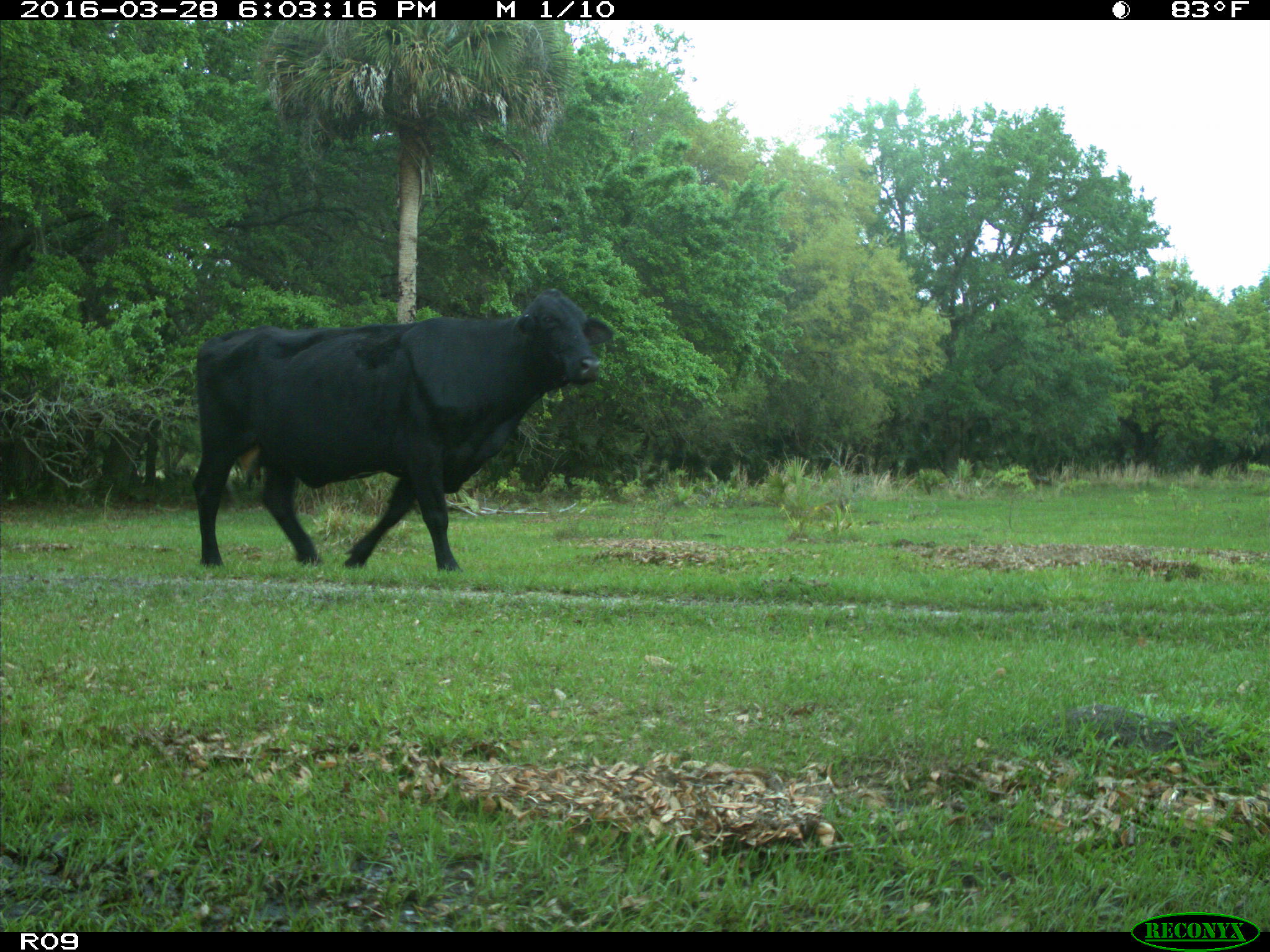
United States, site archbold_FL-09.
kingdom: Animalia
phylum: Chordata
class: Mammalia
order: Artiodactyla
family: Bovidae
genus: Bos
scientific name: Bos taurus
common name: domestic cow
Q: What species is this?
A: Bos taurus (domestic cow).